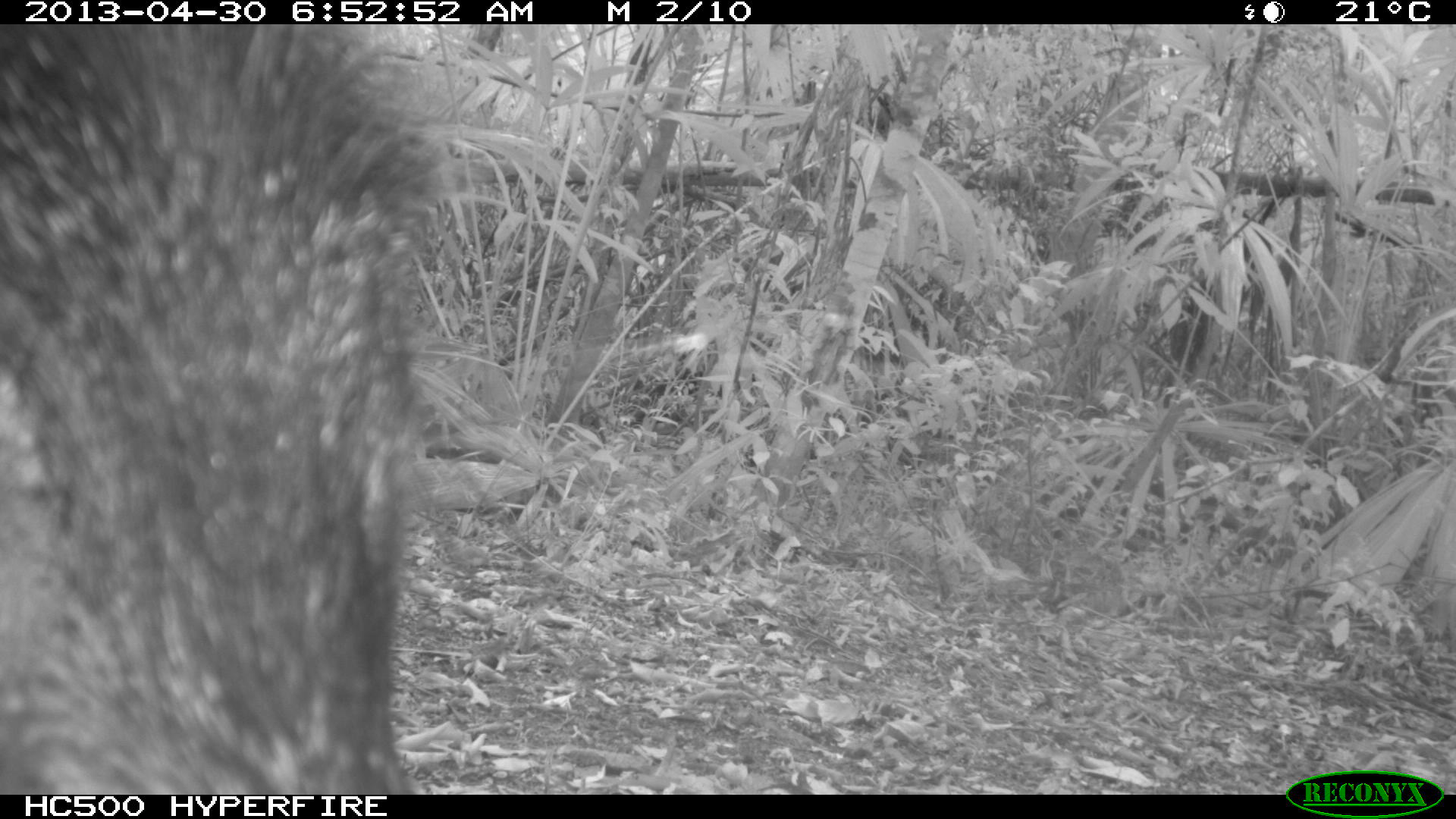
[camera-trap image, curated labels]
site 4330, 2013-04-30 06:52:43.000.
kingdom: Animalia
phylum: Chordata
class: Mammalia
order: Artiodactyla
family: Tayassuidae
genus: Tayassu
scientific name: Tayassu pecari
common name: white-lipped peccary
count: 5